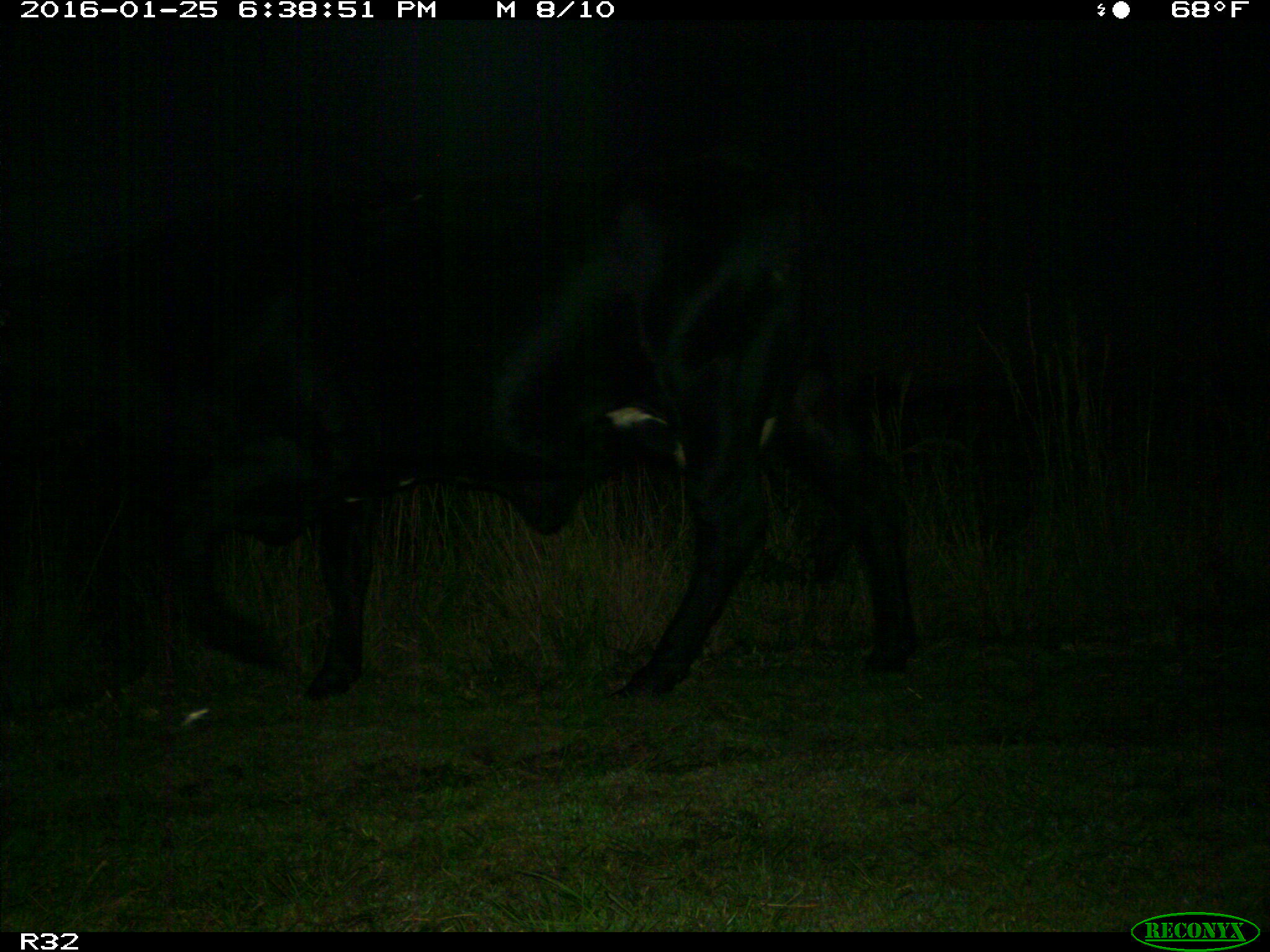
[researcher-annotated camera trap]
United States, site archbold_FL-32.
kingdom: Animalia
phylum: Chordata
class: Mammalia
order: Artiodactyla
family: Bovidae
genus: Bos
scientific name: Bos taurus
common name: domestic cow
Bos taurus (domestic cow).